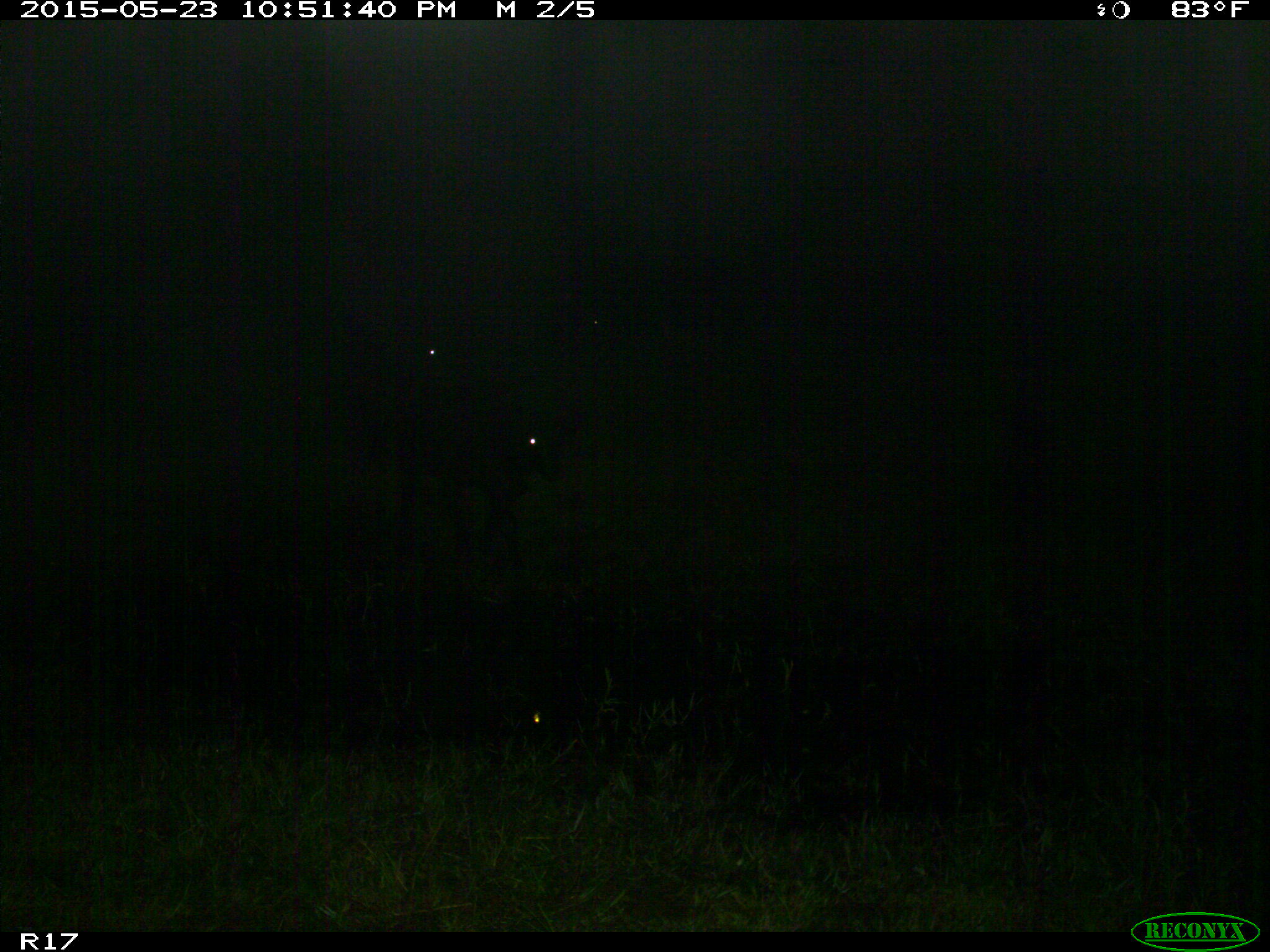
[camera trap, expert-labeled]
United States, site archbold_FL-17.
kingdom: Animalia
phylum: Chordata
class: Mammalia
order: Artiodactyla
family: Bovidae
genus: Bos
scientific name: Bos taurus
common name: domestic cow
Bos taurus (domestic cow).